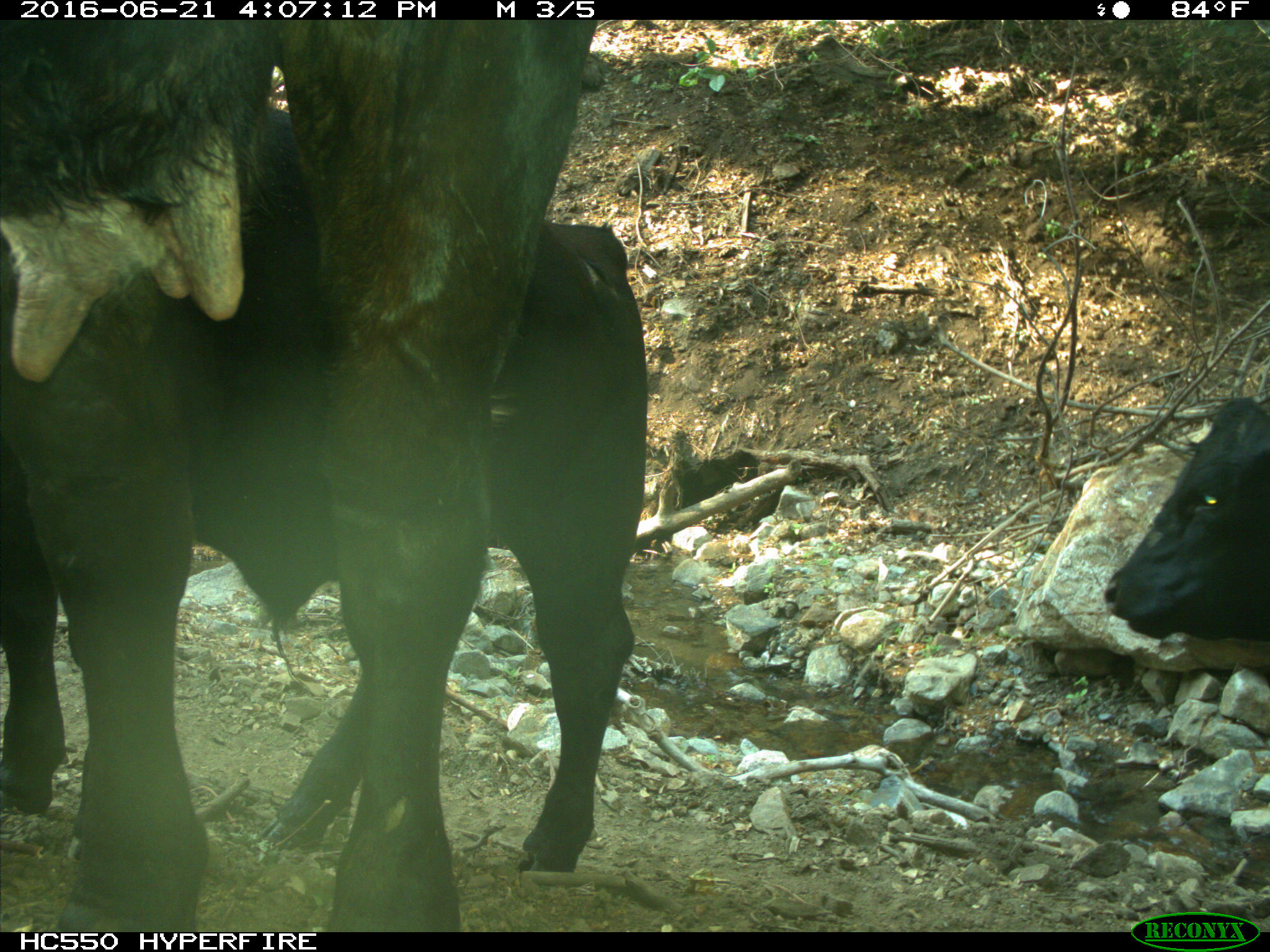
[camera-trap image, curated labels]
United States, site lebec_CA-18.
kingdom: Animalia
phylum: Chordata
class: Mammalia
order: Artiodactyla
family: Bovidae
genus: Bos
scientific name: Bos taurus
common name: domestic cow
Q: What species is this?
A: Bos taurus (domestic cow).